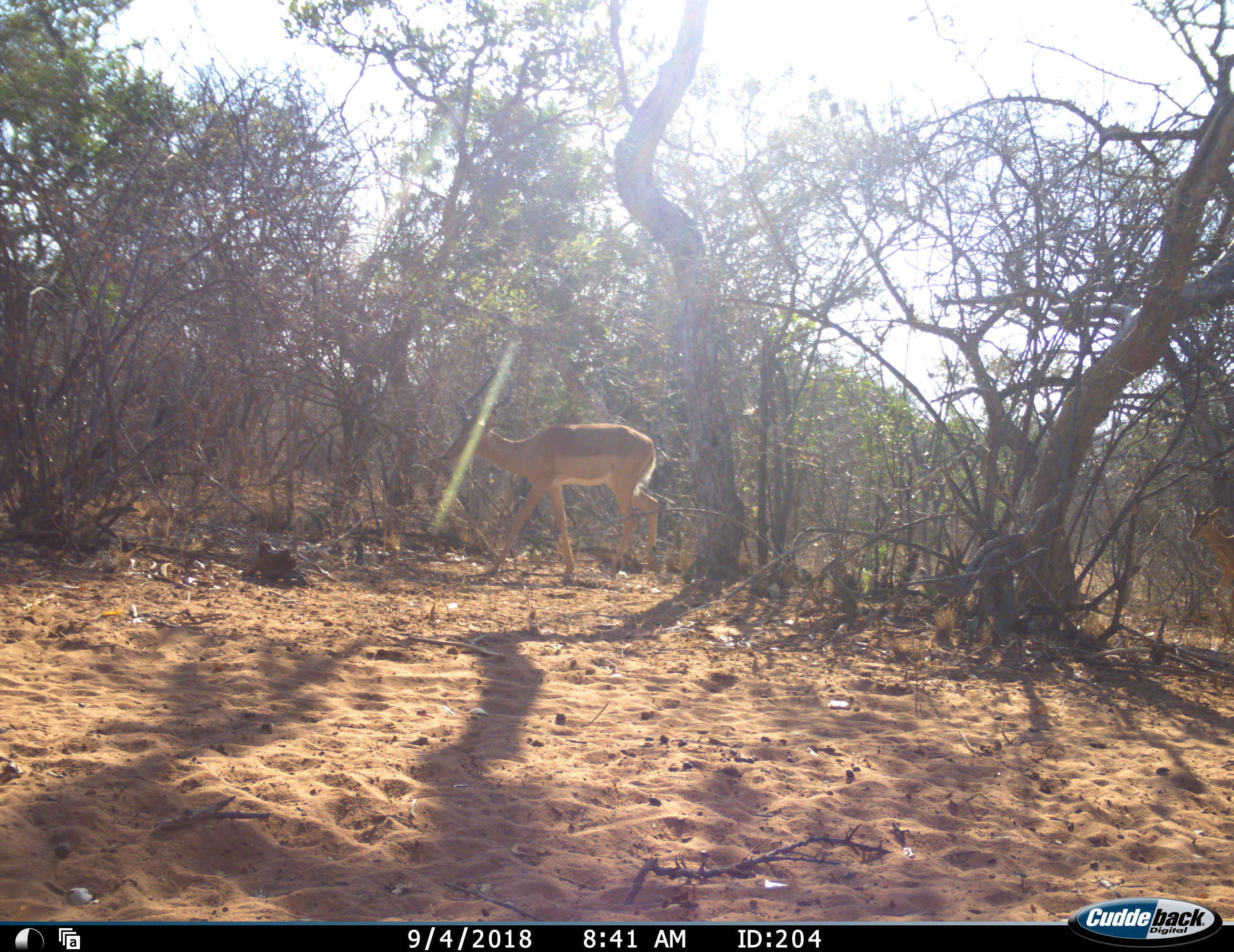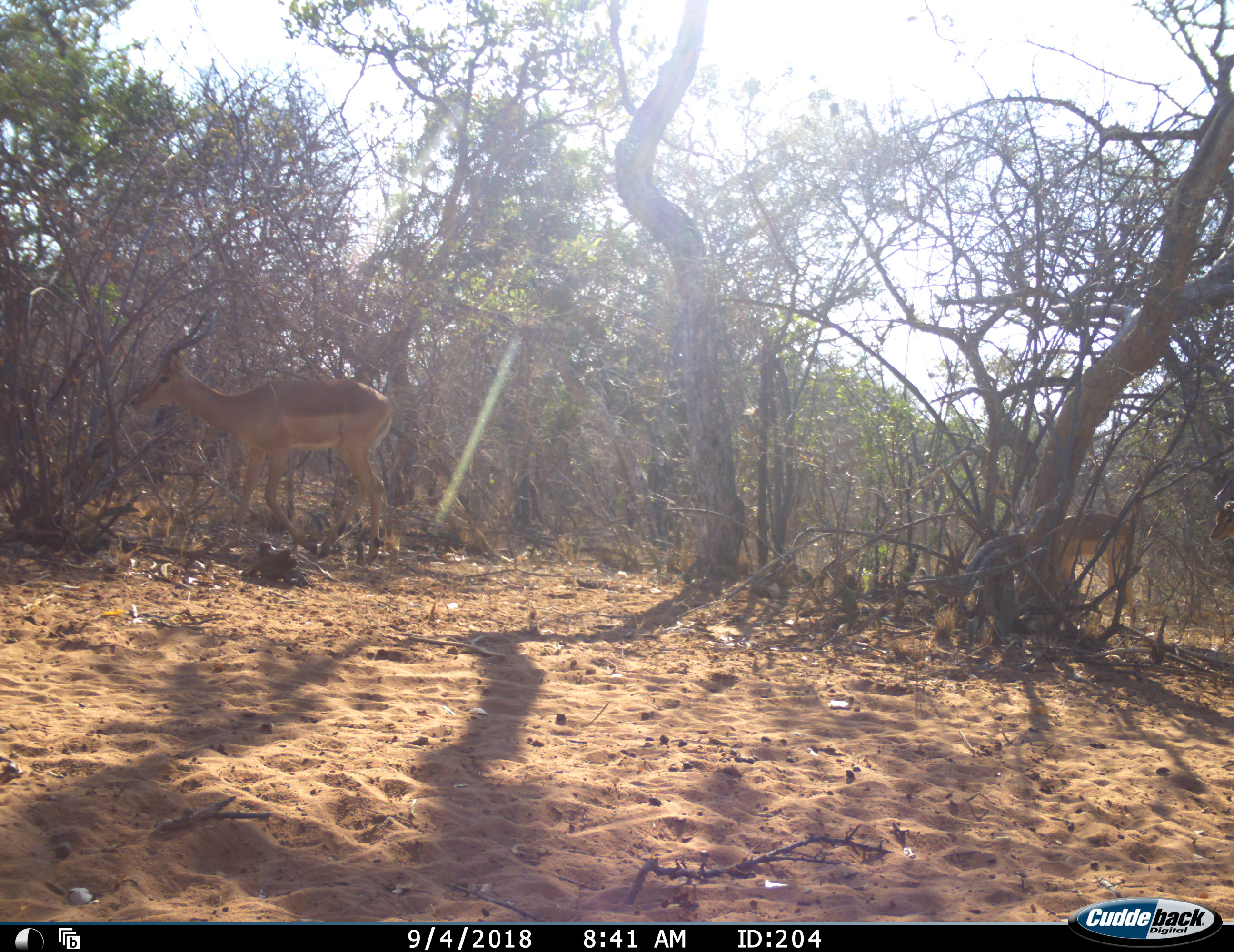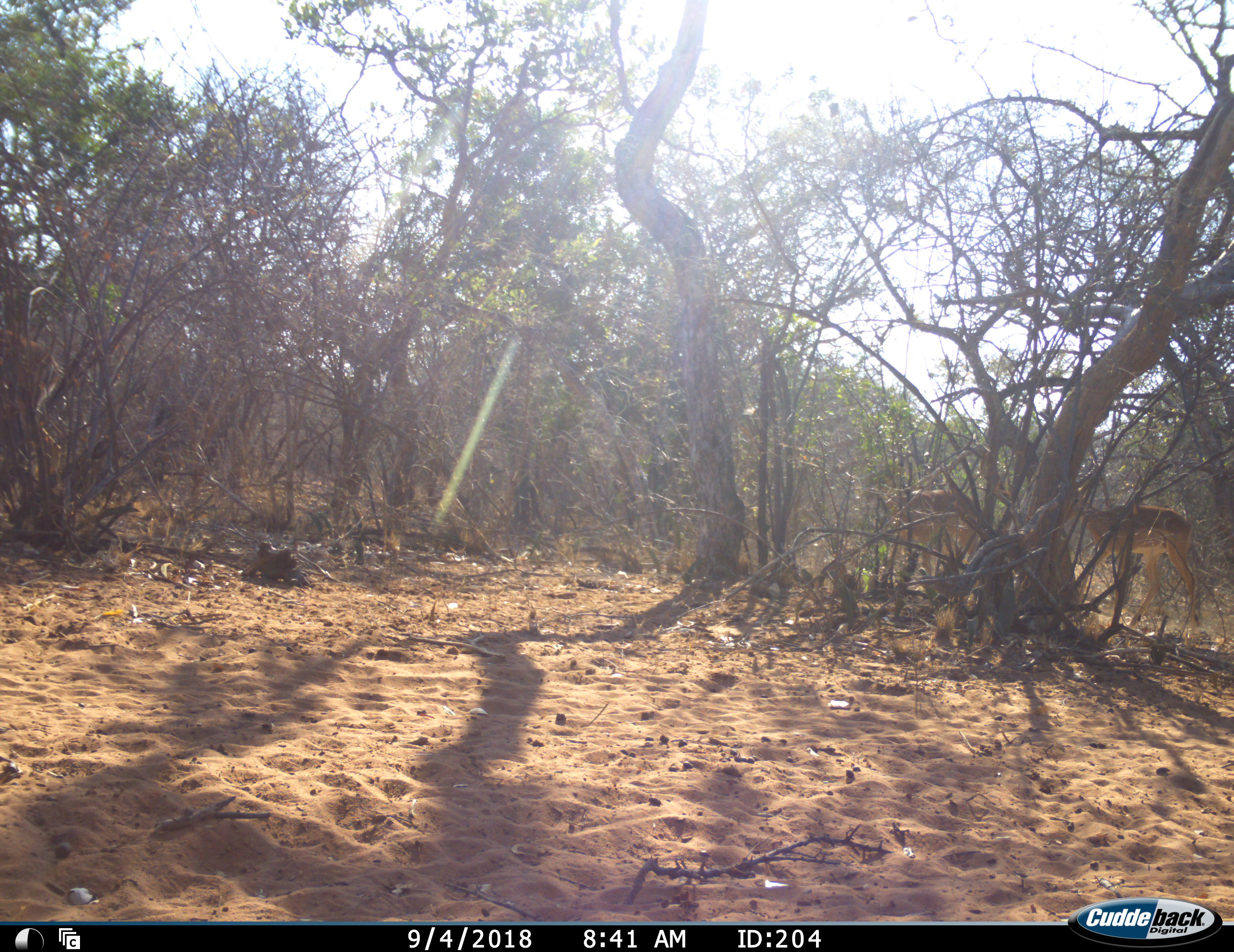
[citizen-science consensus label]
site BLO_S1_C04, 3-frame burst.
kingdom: Animalia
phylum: Chordata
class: Mammalia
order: Artiodactyla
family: Bovidae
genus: Aepyceros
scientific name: Aepyceros melampus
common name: impala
Impala (Aepyceros melampus), count 3. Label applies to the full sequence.